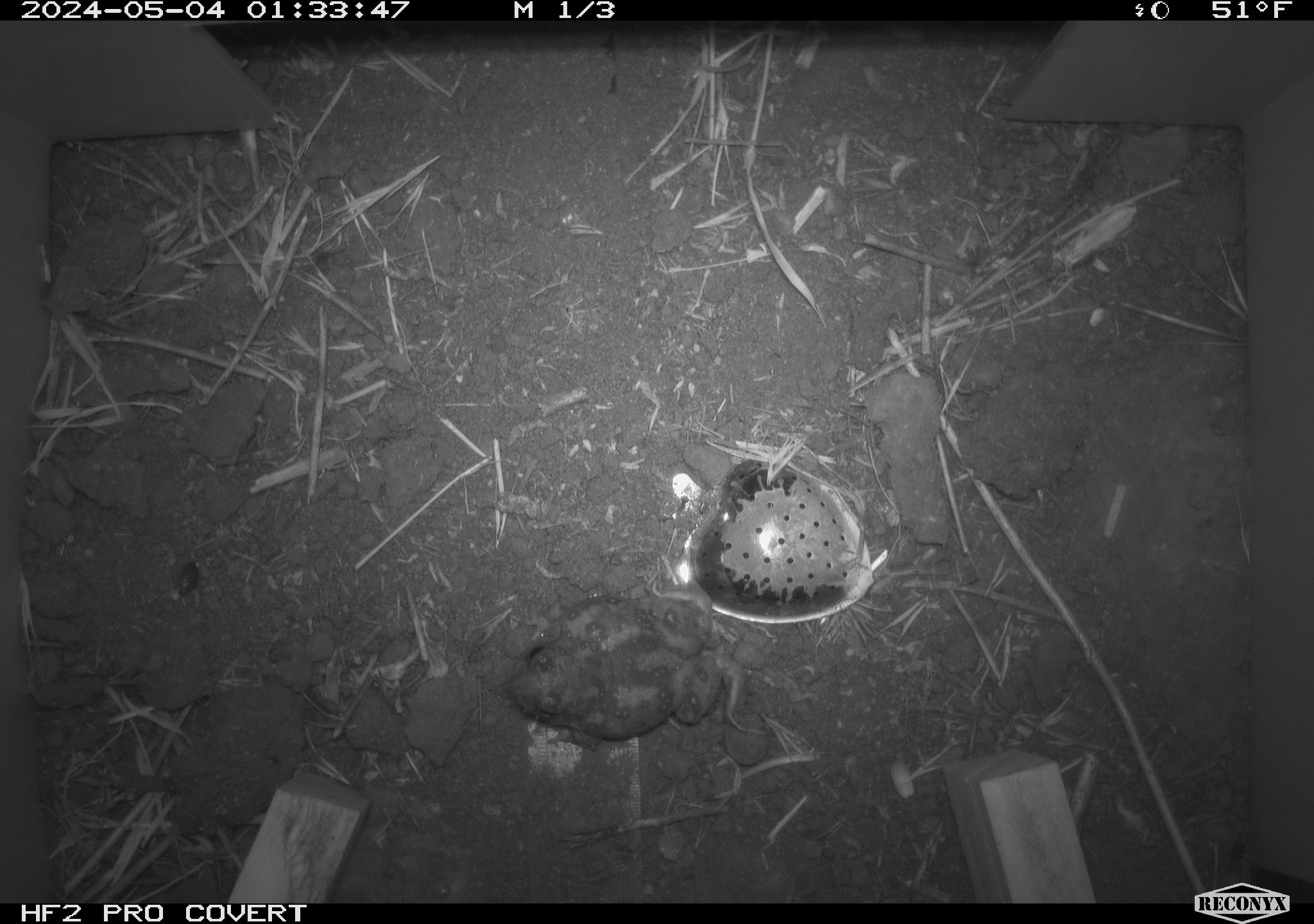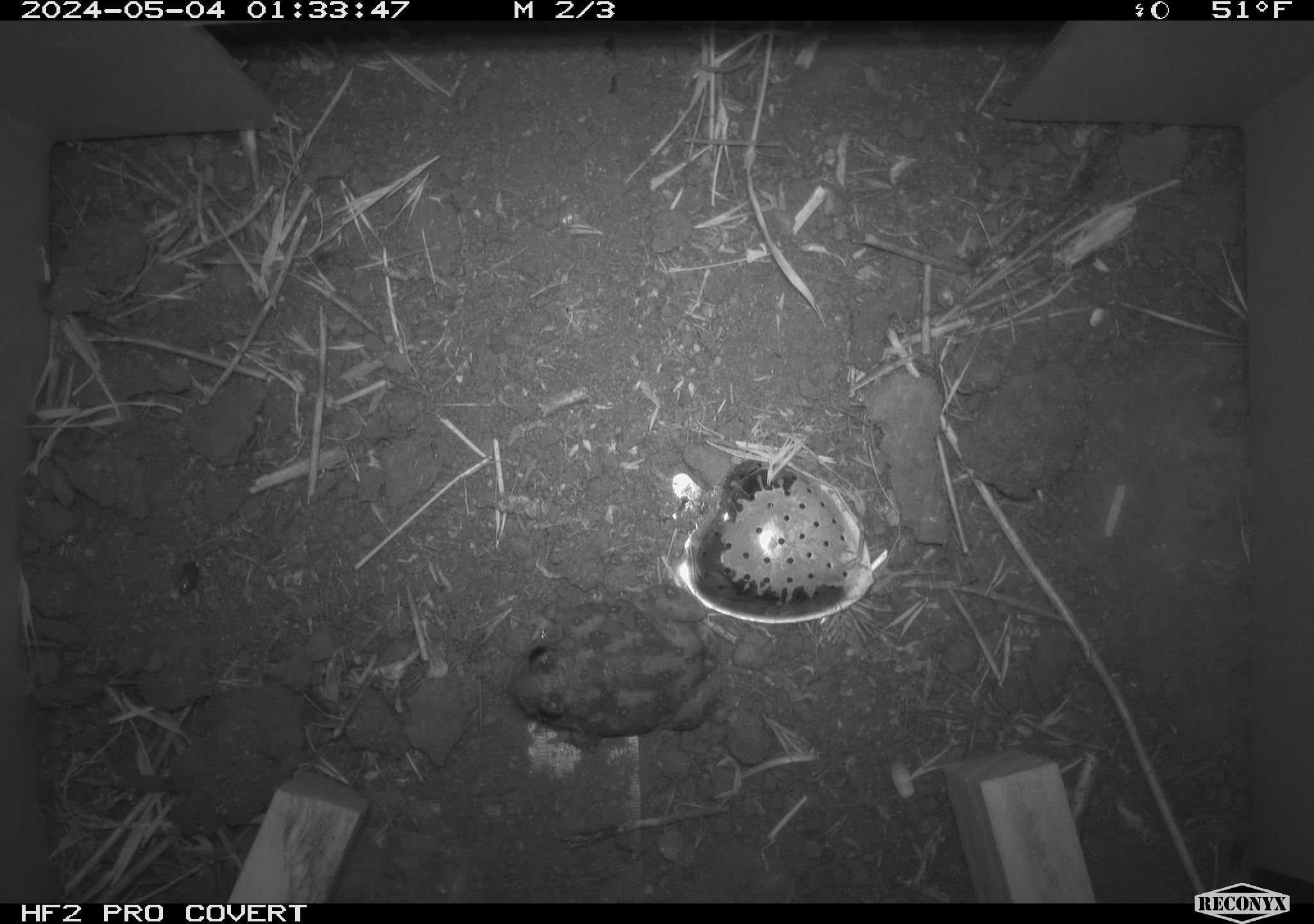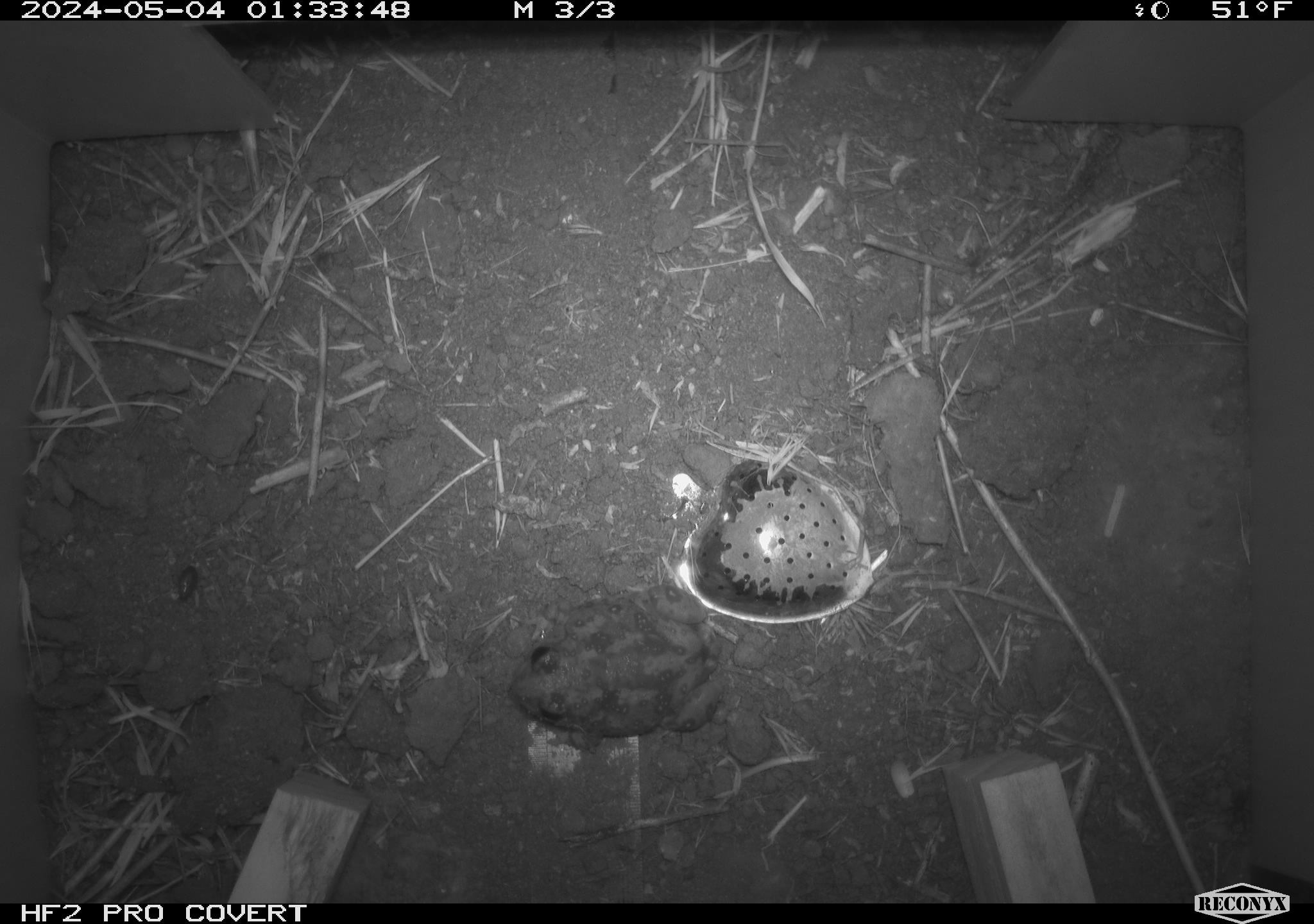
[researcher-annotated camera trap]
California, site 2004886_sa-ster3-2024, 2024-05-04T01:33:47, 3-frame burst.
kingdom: Animalia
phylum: Chordata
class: Amphibia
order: Anura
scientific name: Anura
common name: frogs